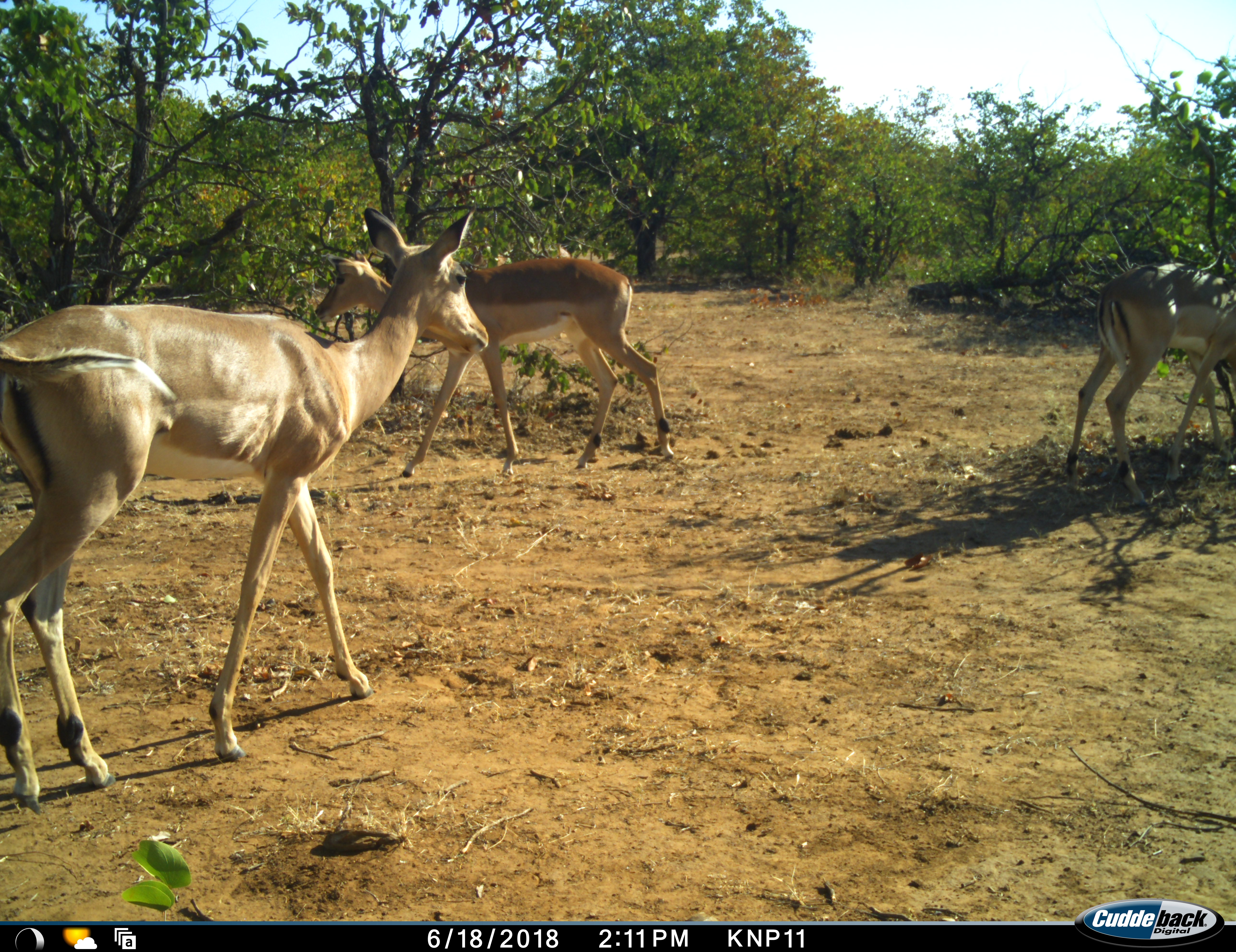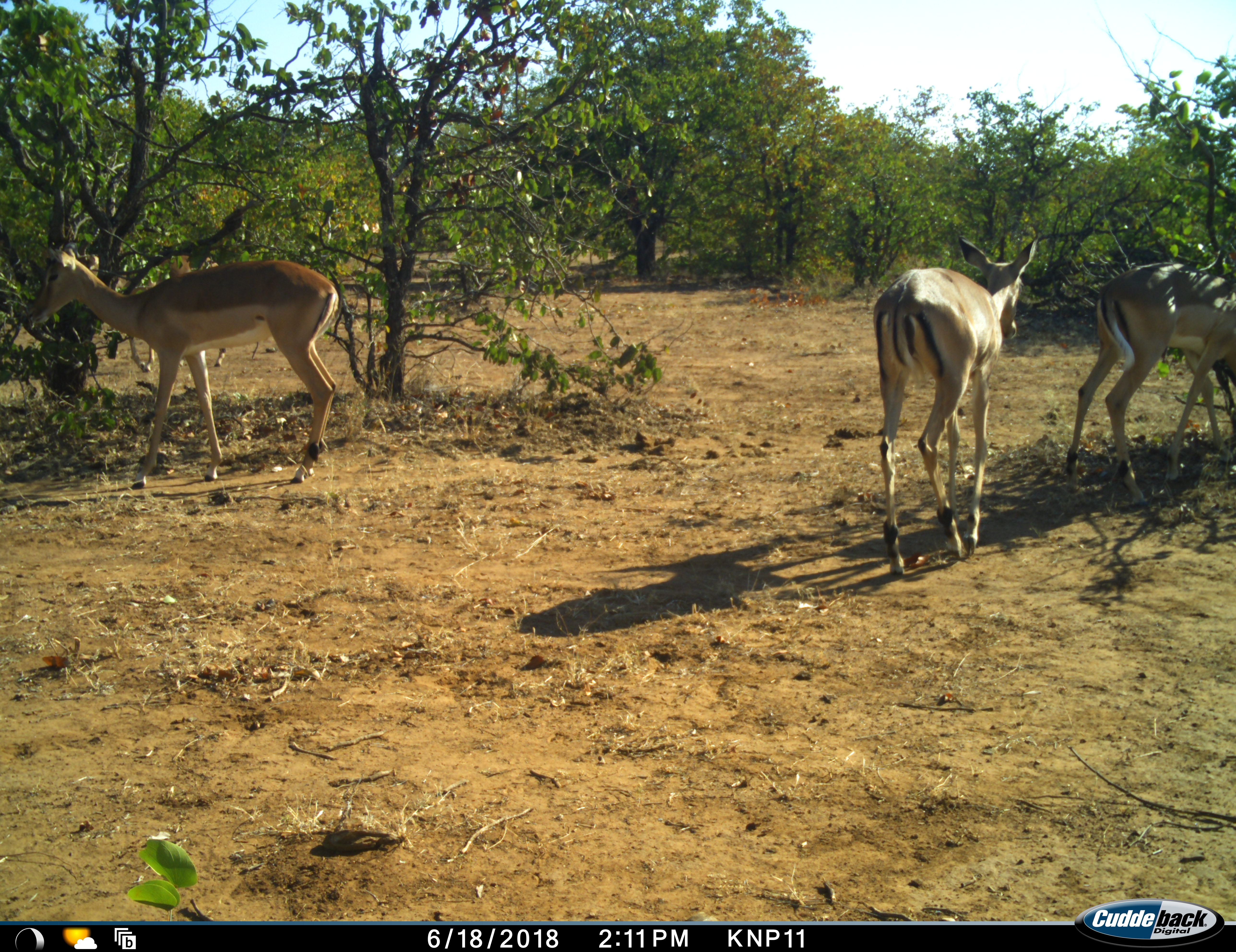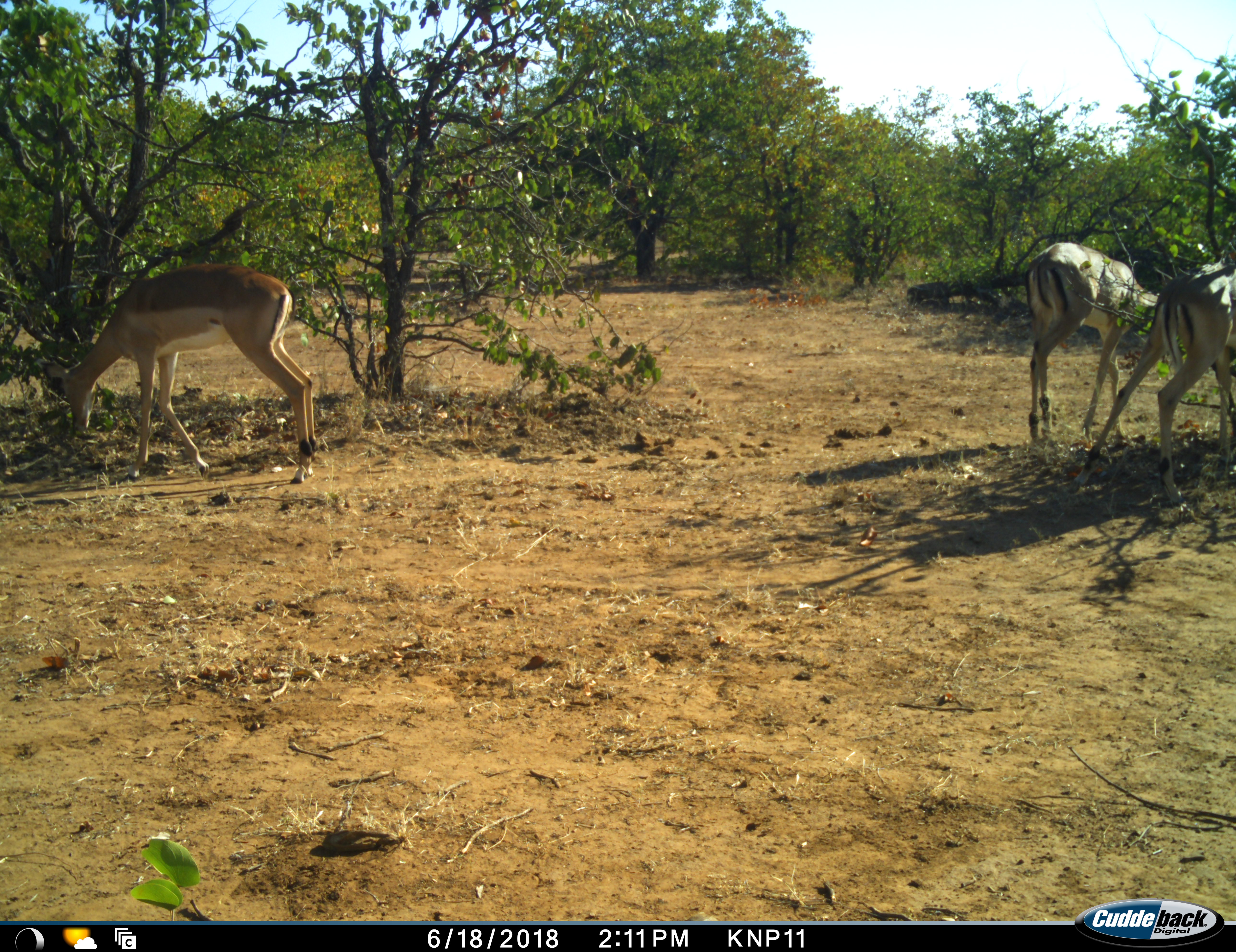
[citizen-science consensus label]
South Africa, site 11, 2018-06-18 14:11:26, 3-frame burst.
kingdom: Animalia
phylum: Chordata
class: Mammalia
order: Artiodactyla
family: Bovidae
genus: Aepyceros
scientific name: Aepyceros melampus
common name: impala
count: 3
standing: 20%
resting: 0%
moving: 100%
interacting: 0%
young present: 0%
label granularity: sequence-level